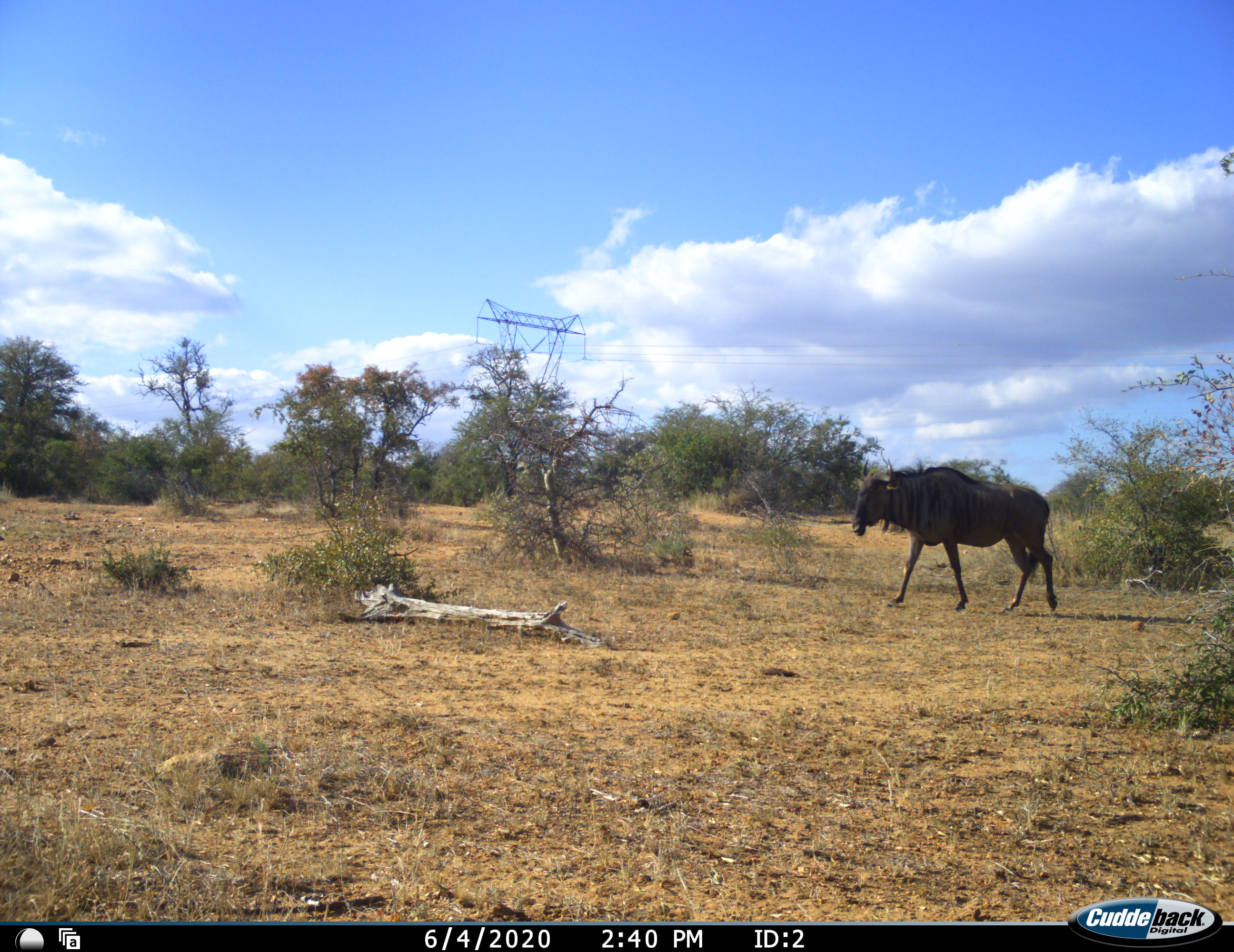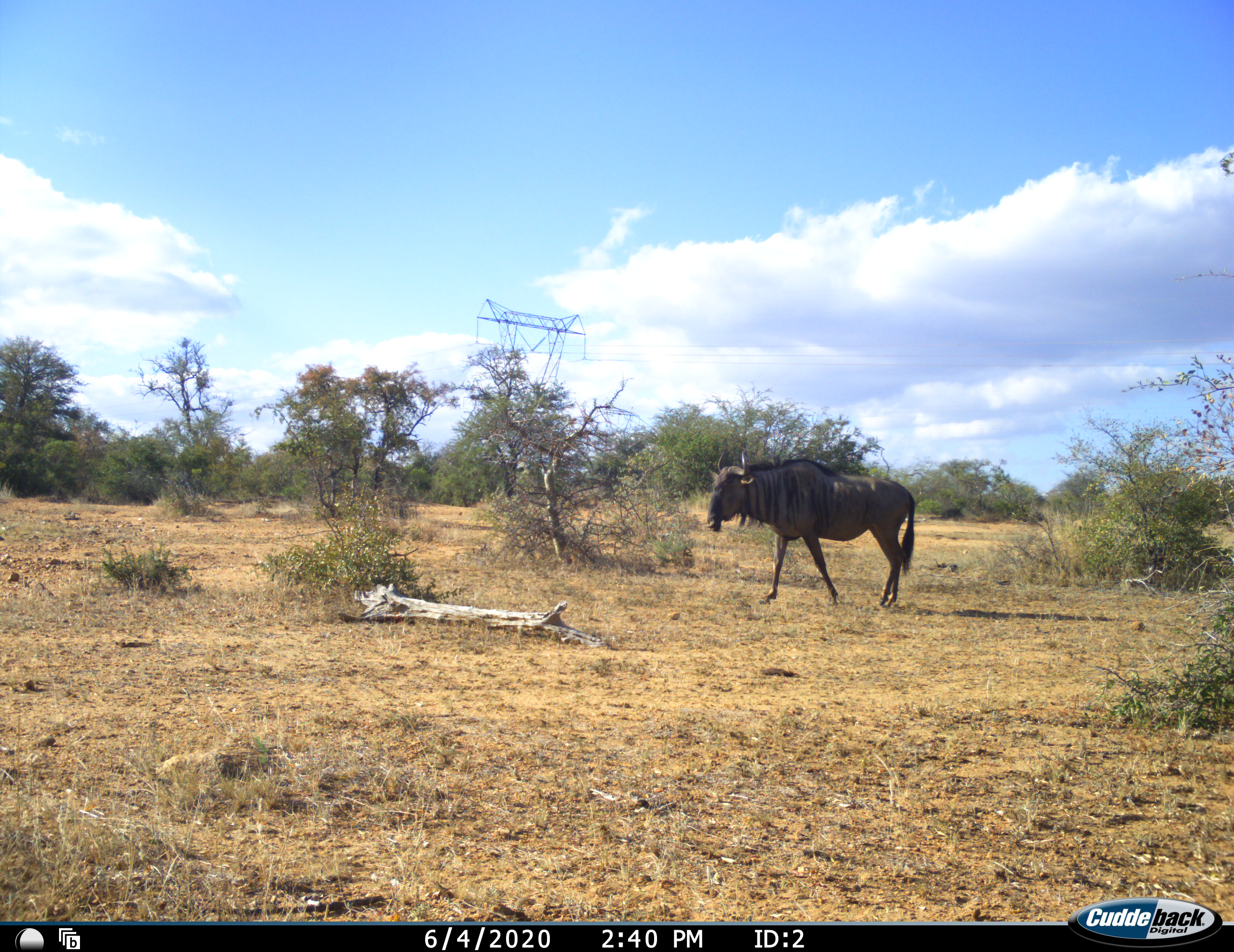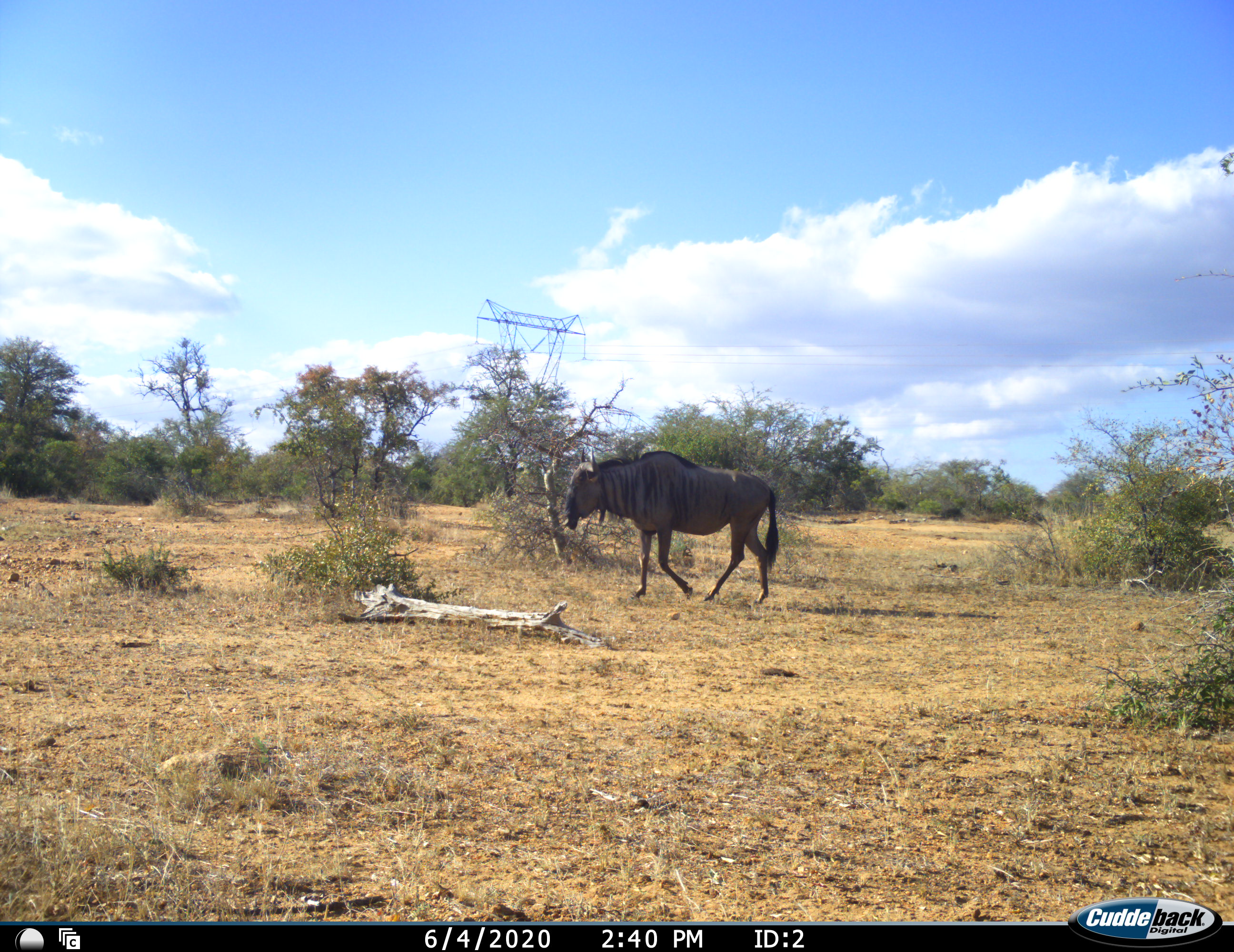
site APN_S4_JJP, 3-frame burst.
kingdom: Animalia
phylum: Chordata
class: Mammalia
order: Artiodactyla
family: Bovidae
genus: Connochaetes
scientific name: Connochaetes taurinus taurinus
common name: blue wildebeest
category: wildebeestblue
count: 1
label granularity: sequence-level